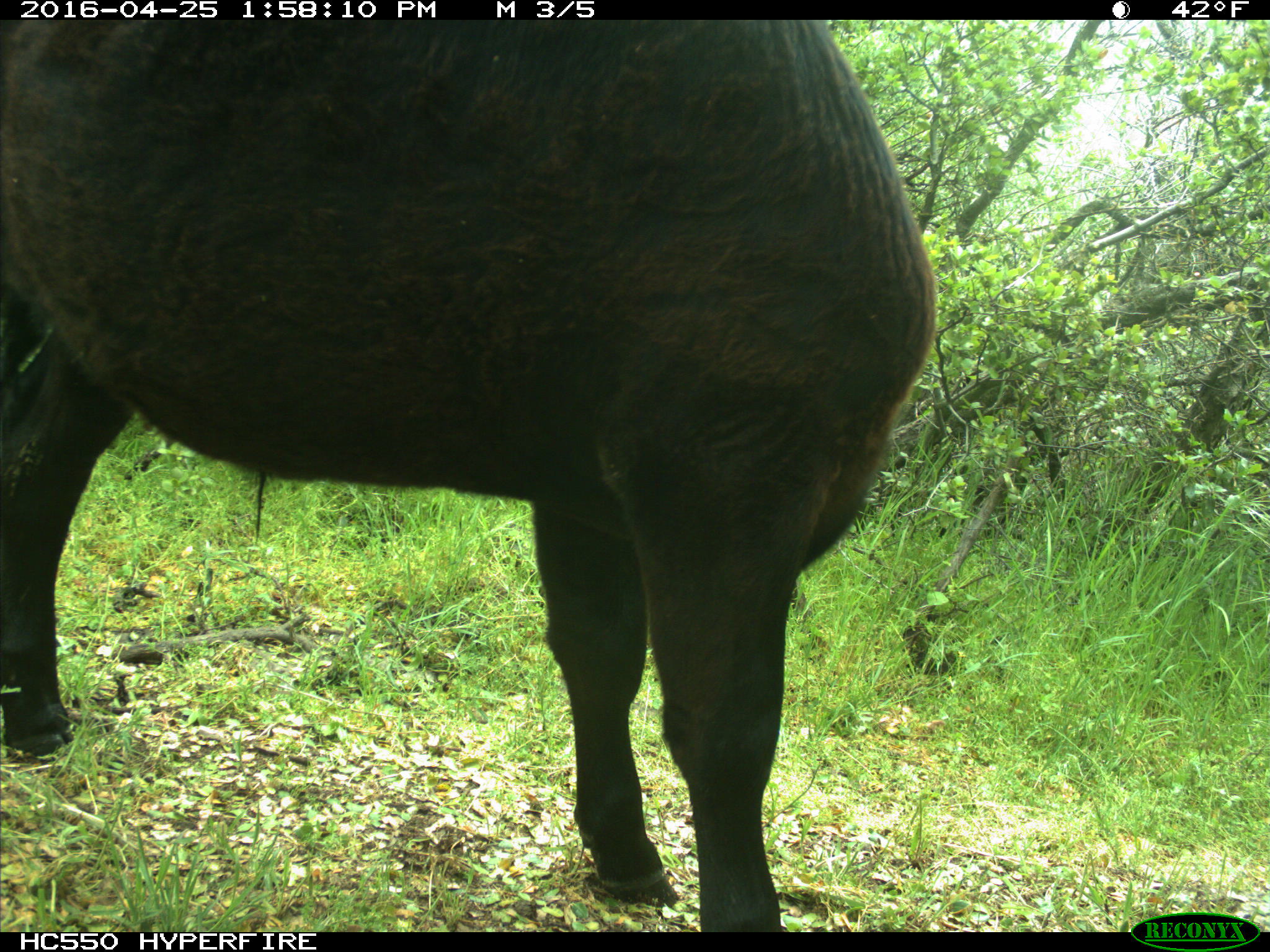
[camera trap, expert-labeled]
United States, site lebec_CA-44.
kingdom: Animalia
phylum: Chordata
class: Mammalia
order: Artiodactyla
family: Bovidae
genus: Bos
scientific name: Bos taurus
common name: domestic cow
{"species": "Bos taurus (domestic cow)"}